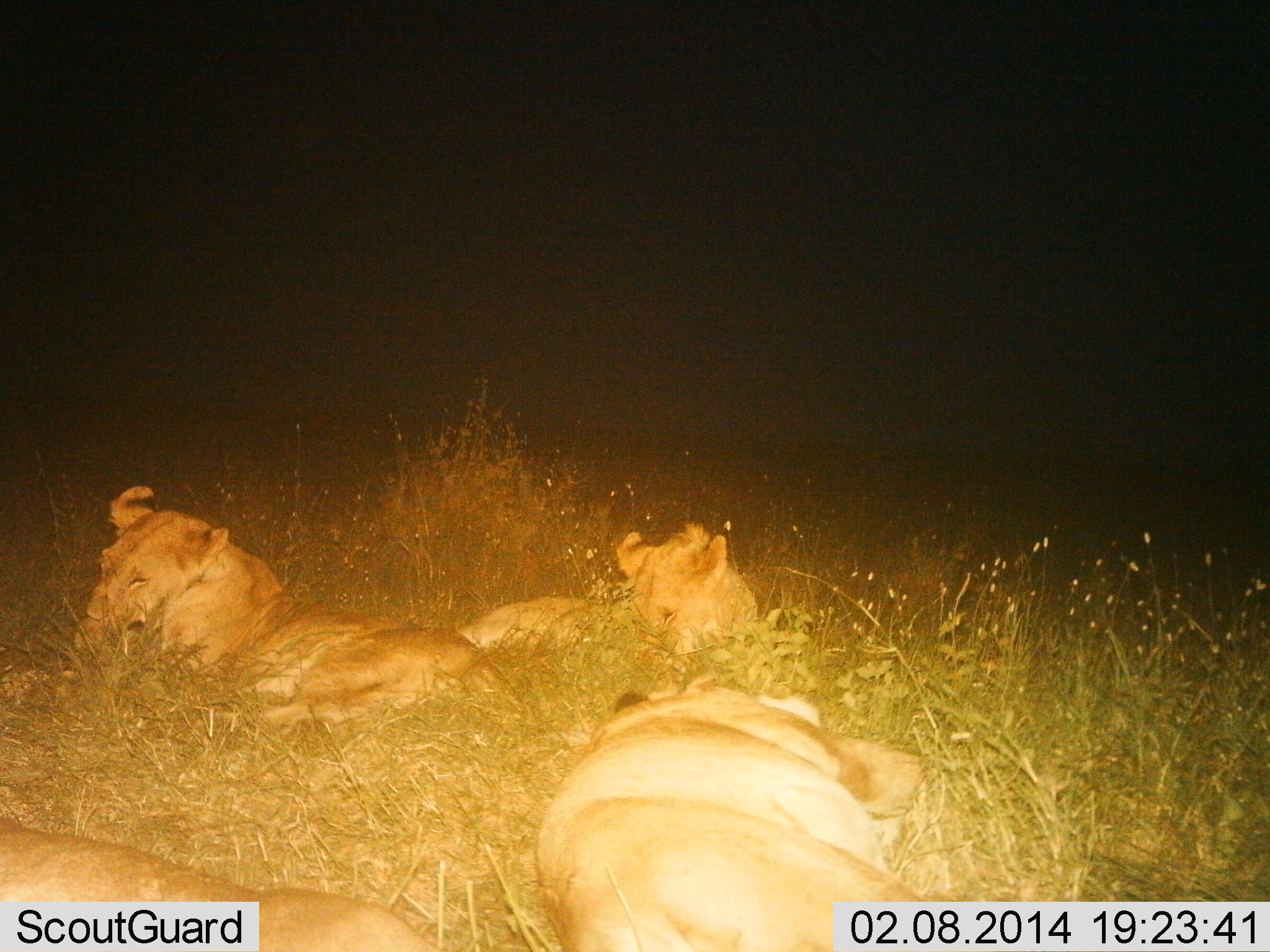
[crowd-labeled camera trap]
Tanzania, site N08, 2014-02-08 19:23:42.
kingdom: Animalia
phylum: Chordata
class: Mammalia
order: Carnivora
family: Felidae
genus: Panthera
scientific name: Panthera leo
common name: lion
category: lionfemale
Lionfemale (lion) (Panthera leo), count 4. Behavior (volunteer vote fractions): standing 0%, resting 100%, moving 0%, interacting 0%. Young present (vote fraction): 0%. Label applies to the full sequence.